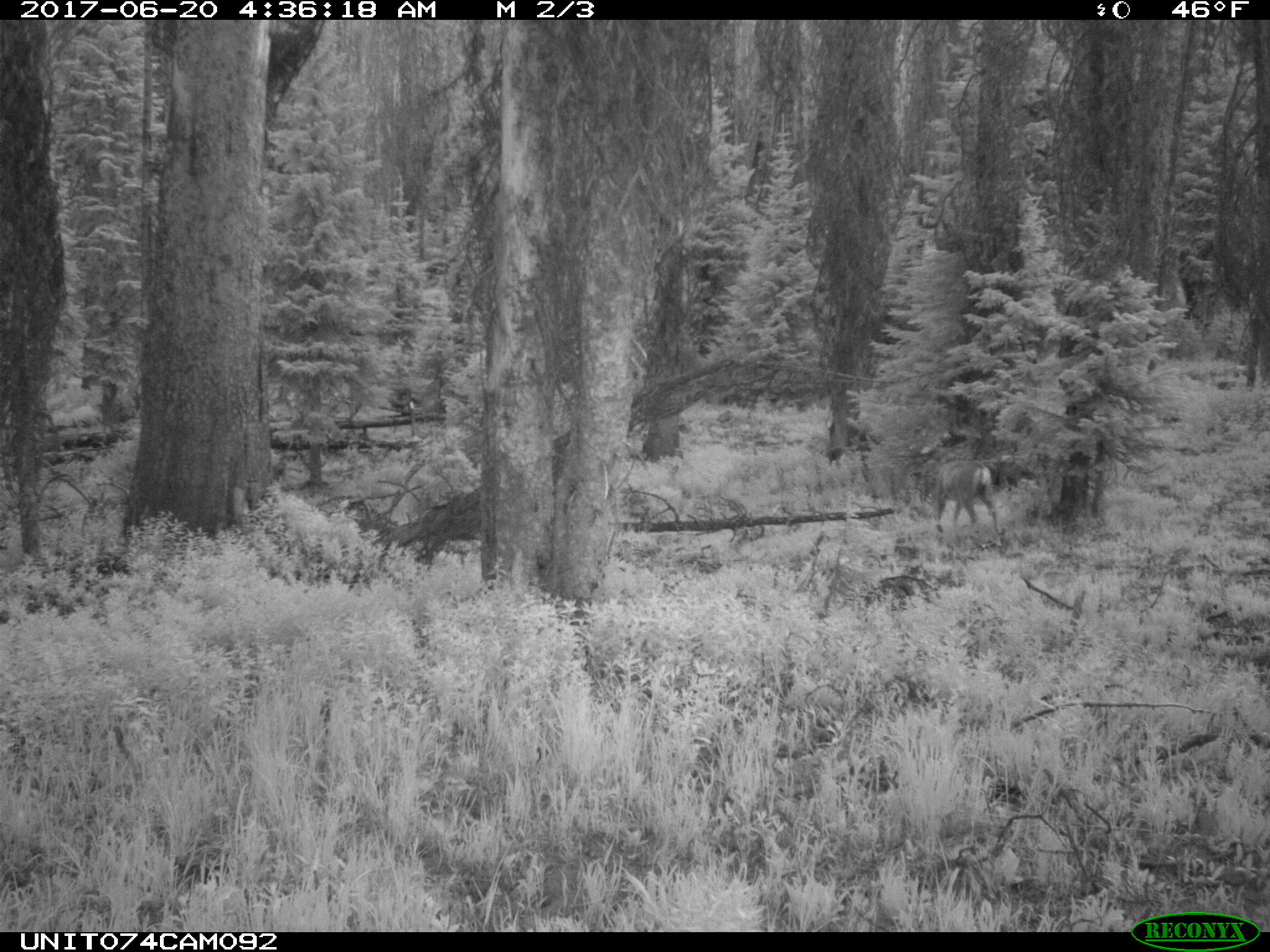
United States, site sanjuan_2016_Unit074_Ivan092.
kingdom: Animalia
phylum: Chordata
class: Mammalia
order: Artiodactyla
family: Cervidae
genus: Odocoileus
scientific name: Odocoileus hemionus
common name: mule deer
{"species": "Odocoileus hemionus (mule deer)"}